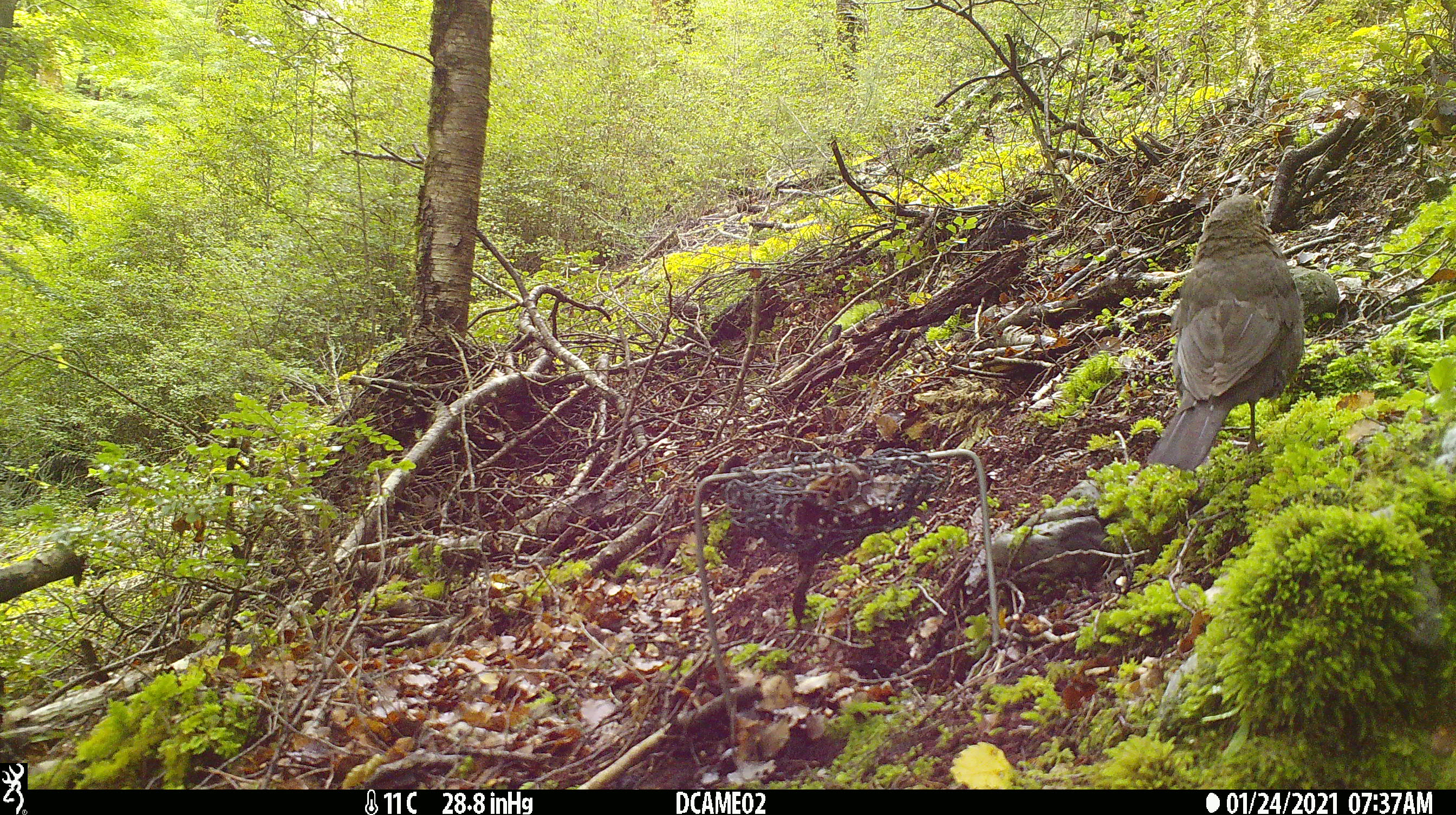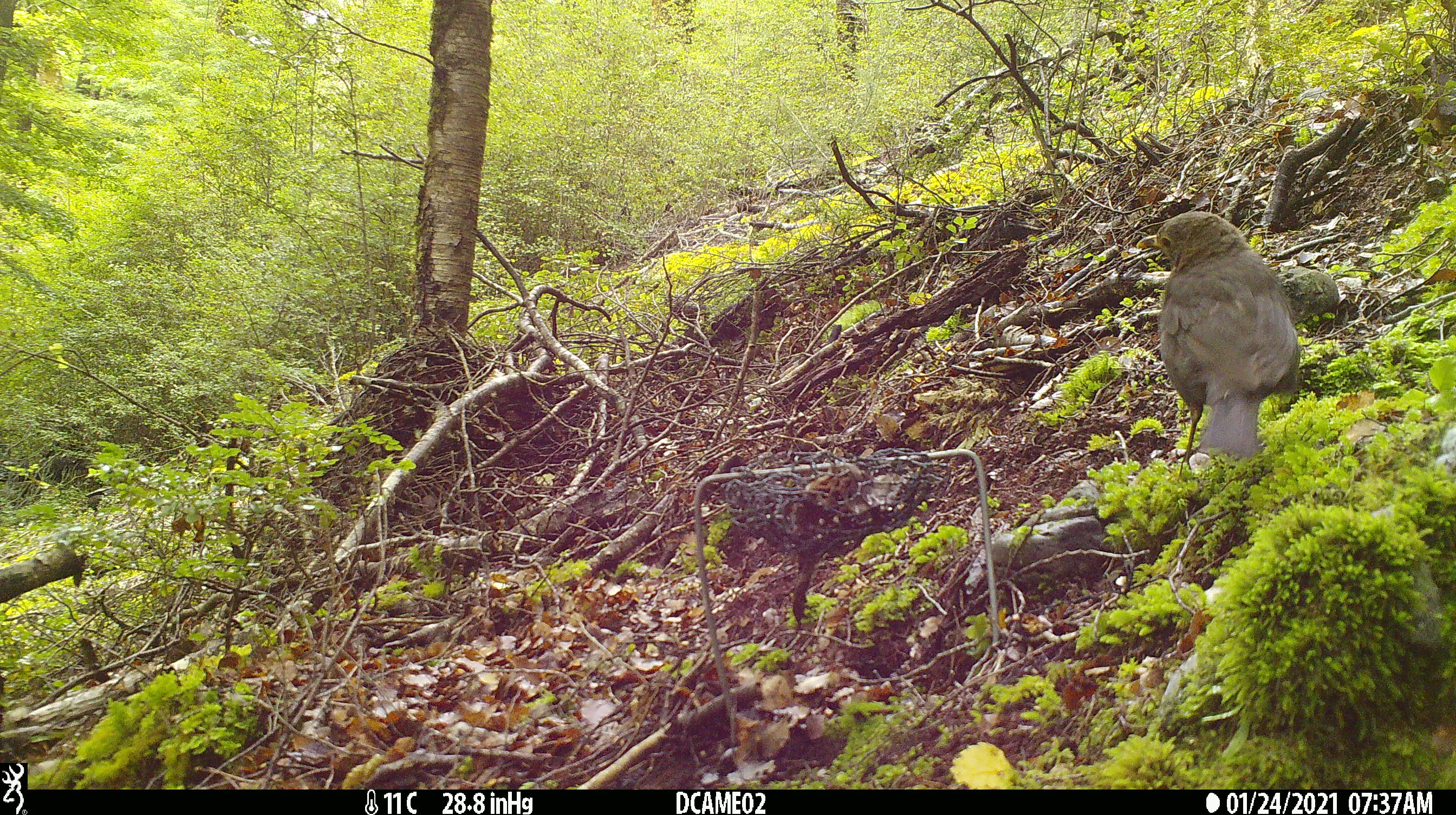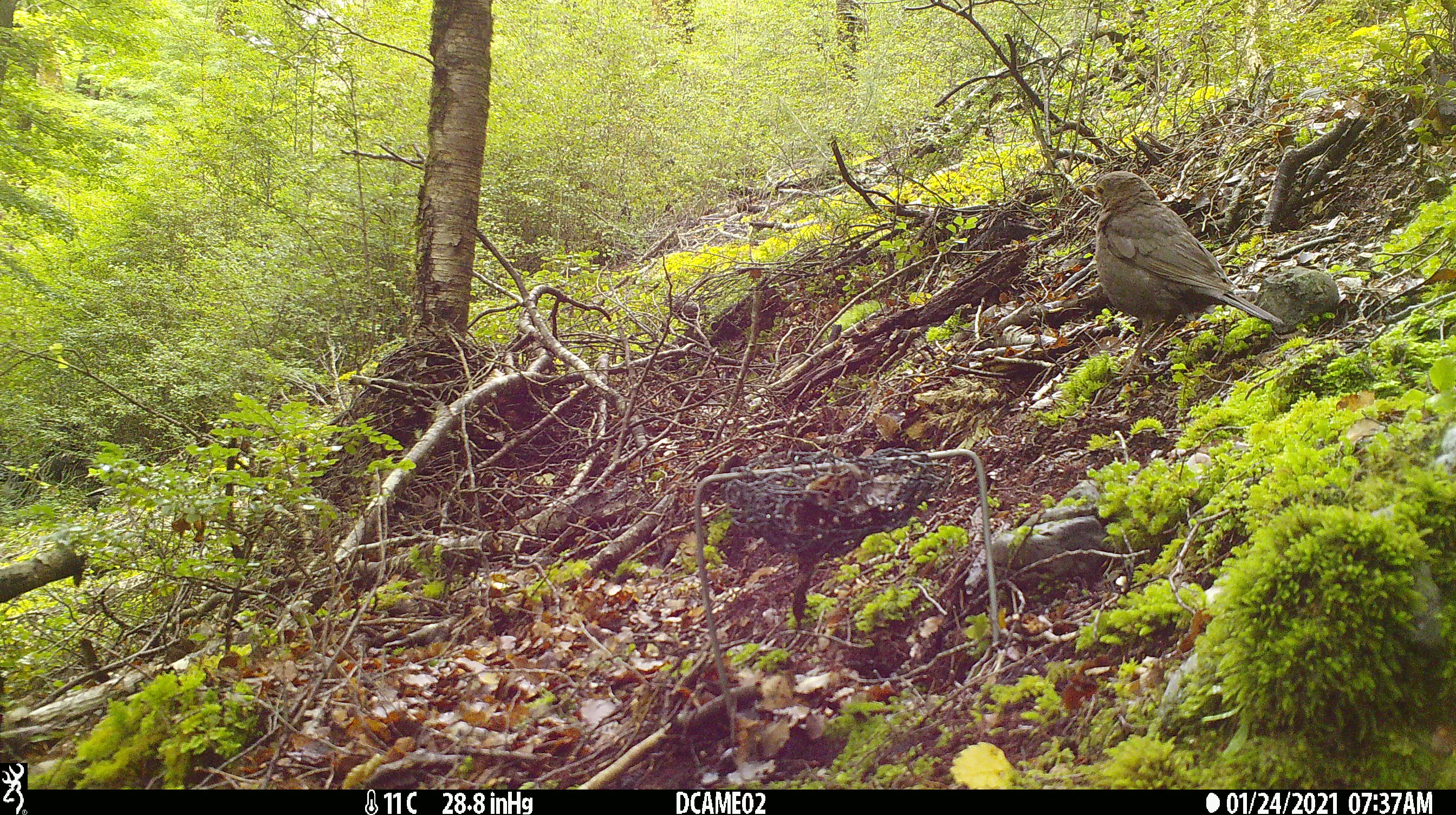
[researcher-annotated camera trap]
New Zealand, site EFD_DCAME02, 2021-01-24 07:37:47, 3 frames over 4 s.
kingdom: Animalia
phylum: Chordata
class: Aves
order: Passeriformes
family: Turdidae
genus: Turdus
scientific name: Turdus merula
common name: eurasian blackbird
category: blackbird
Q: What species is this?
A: Blackbird (eurasian blackbird) (Turdus merula).